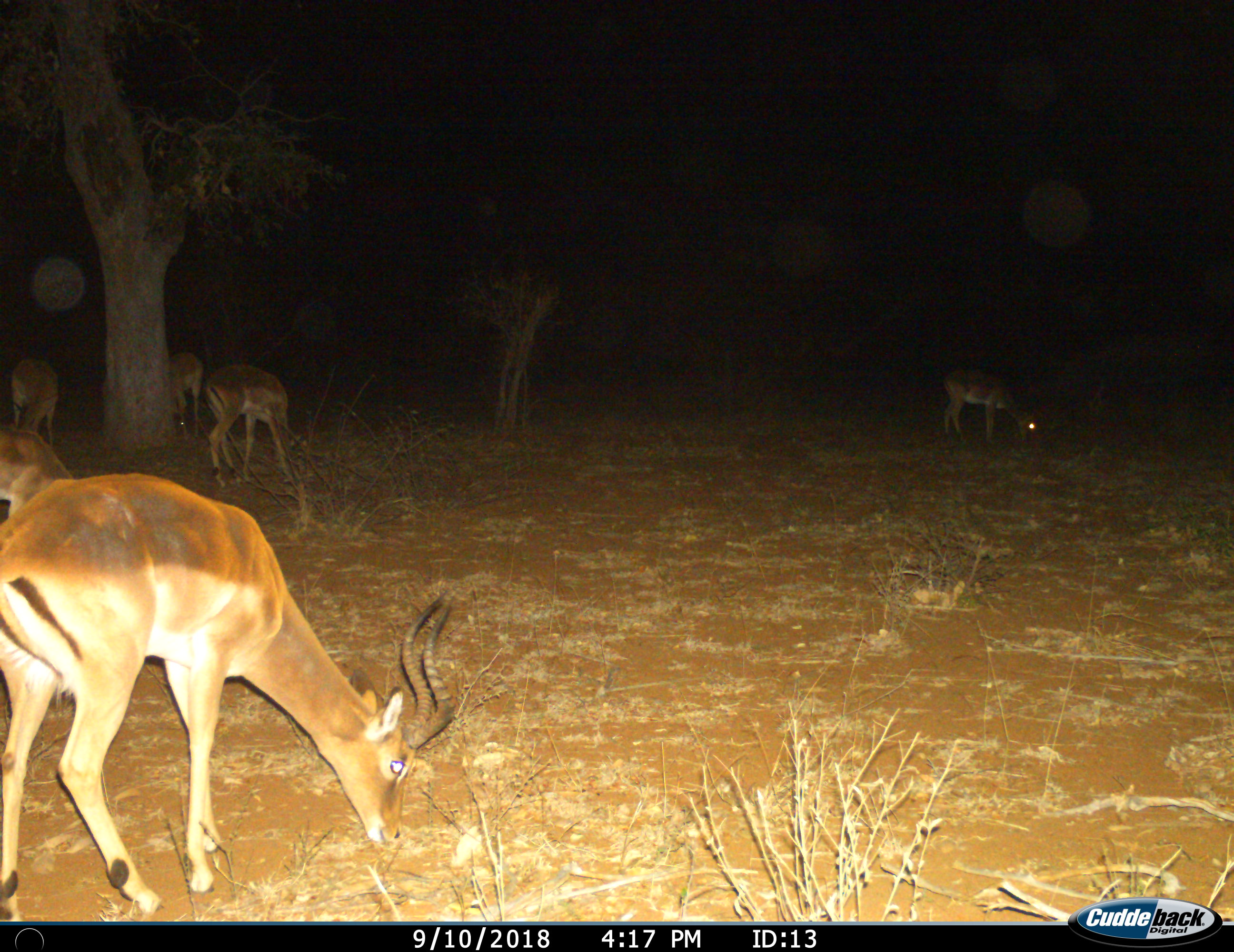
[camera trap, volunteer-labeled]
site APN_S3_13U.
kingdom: Animalia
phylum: Chordata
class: Mammalia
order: Artiodactyla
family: Bovidae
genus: Aepyceros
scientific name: Aepyceros melampus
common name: impala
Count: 6.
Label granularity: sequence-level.